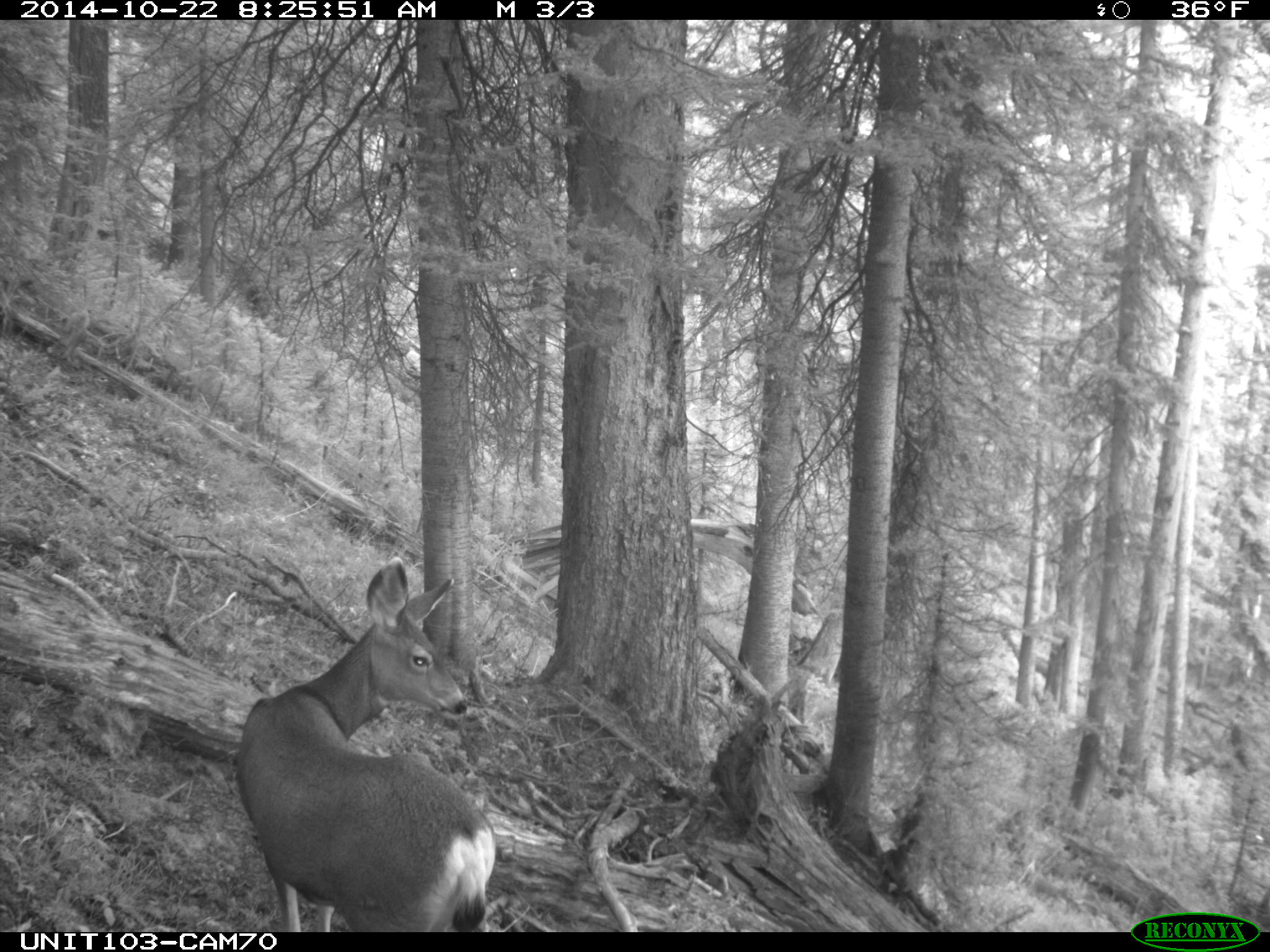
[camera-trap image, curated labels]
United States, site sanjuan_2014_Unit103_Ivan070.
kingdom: Animalia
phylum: Chordata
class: Mammalia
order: Artiodactyla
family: Cervidae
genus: Odocoileus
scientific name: Odocoileus hemionus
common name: mule deer